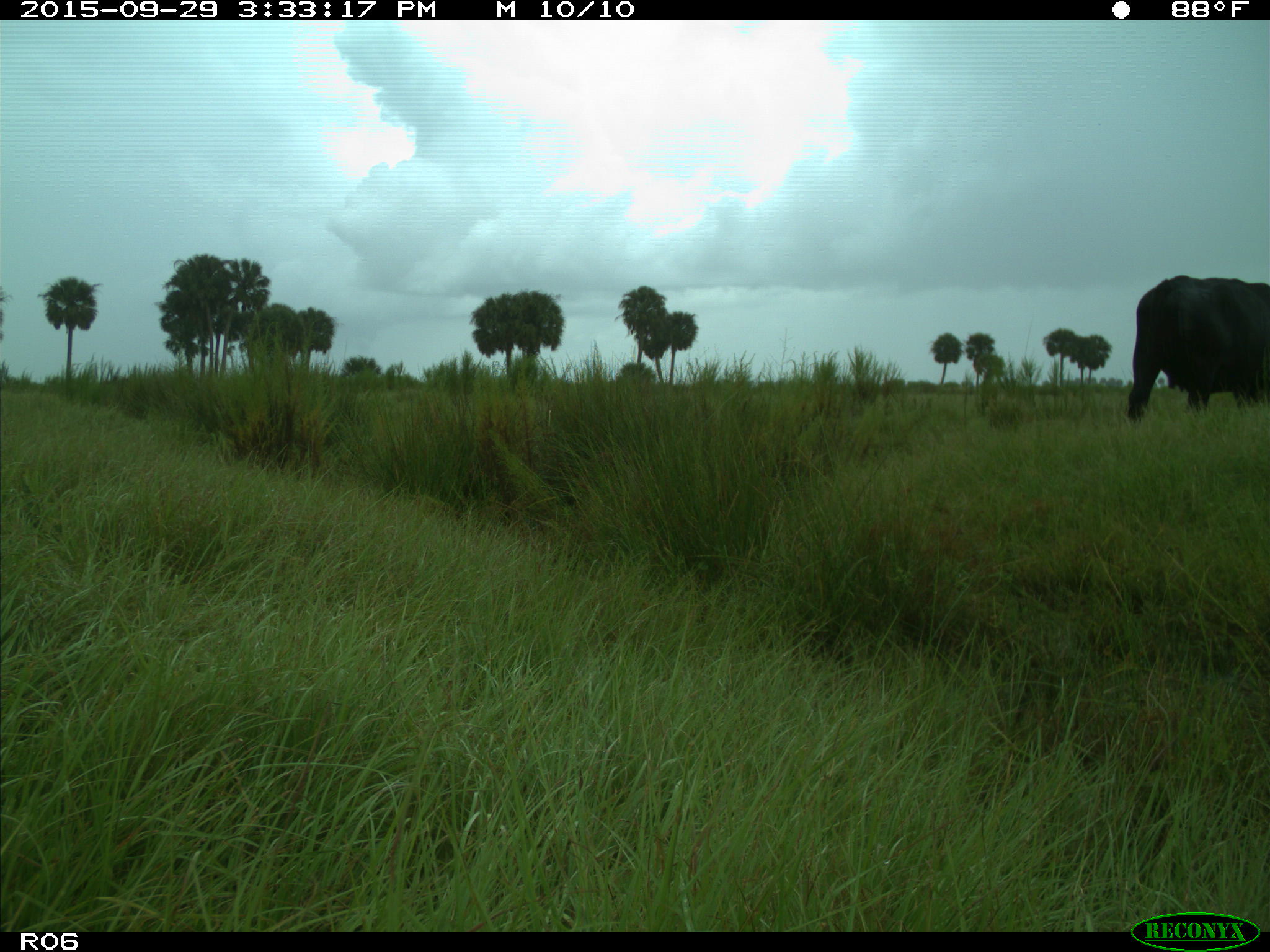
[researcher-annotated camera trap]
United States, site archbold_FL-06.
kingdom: Animalia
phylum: Chordata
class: Mammalia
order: Artiodactyla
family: Bovidae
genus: Bos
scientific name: Bos taurus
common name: domestic cow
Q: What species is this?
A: Bos taurus (domestic cow).